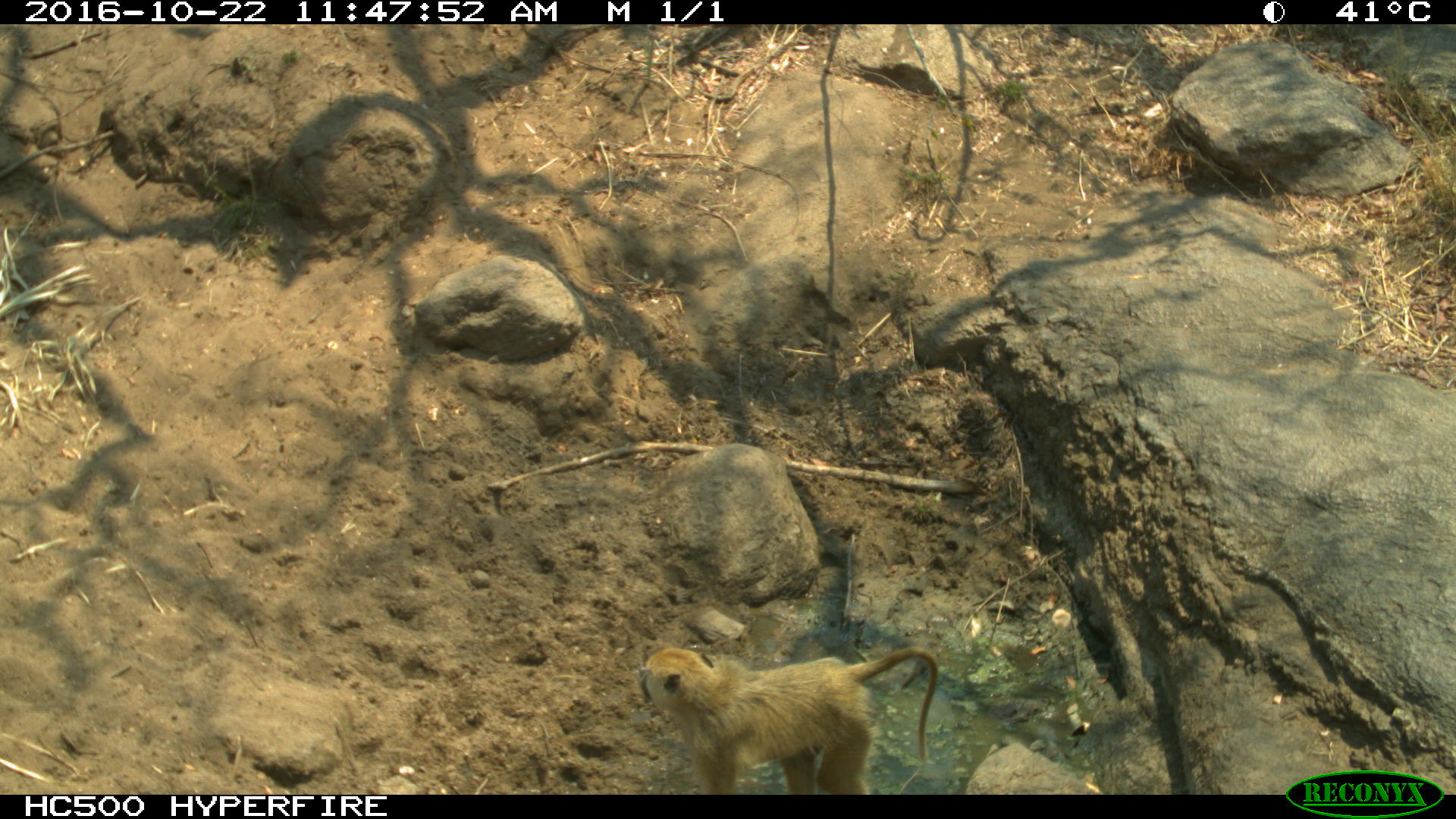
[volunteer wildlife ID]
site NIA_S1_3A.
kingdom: Animalia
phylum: Chordata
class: Mammalia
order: Primates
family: Cercopithecidae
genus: Papio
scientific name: Papio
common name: baboon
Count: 1.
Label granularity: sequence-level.